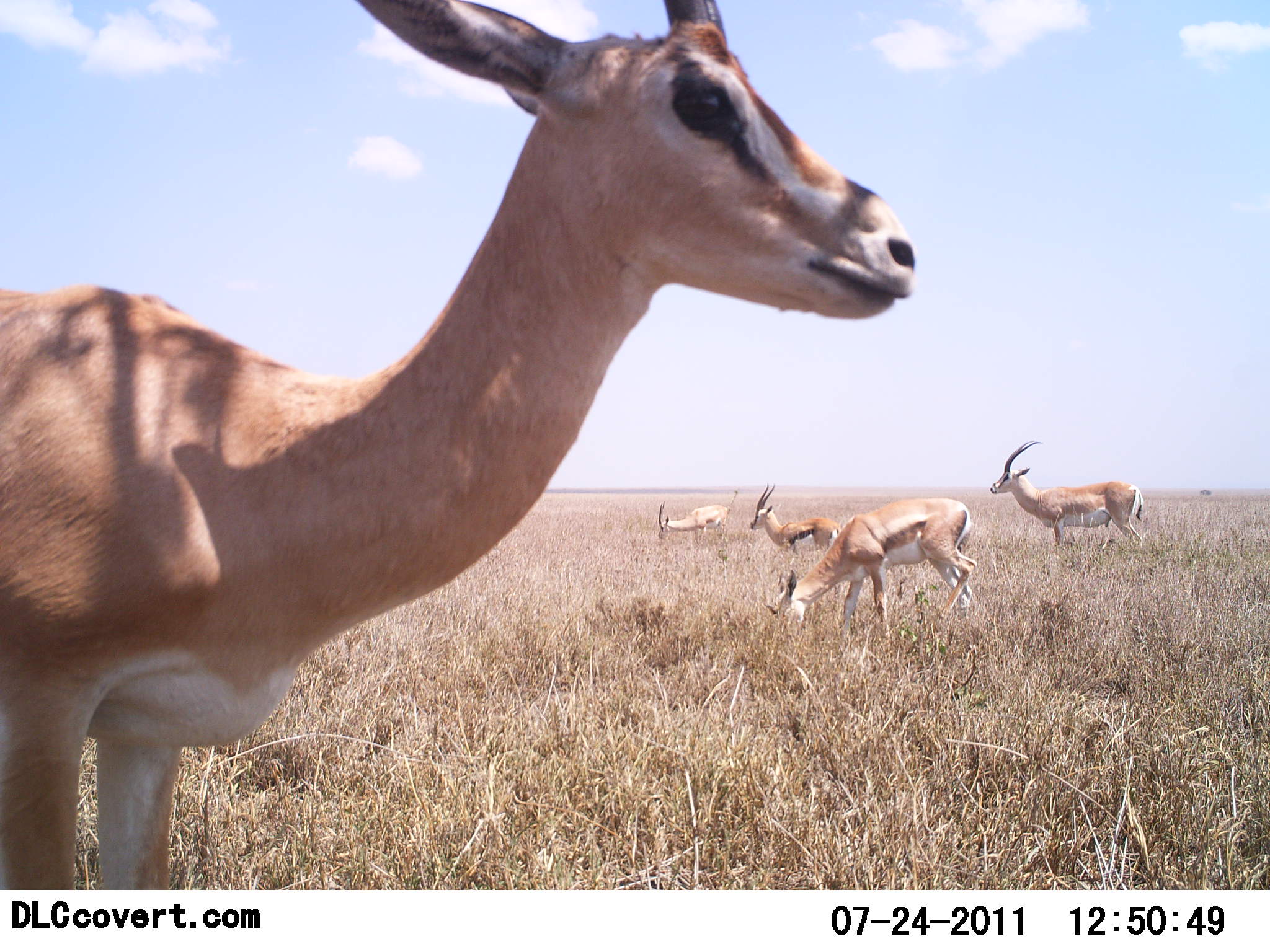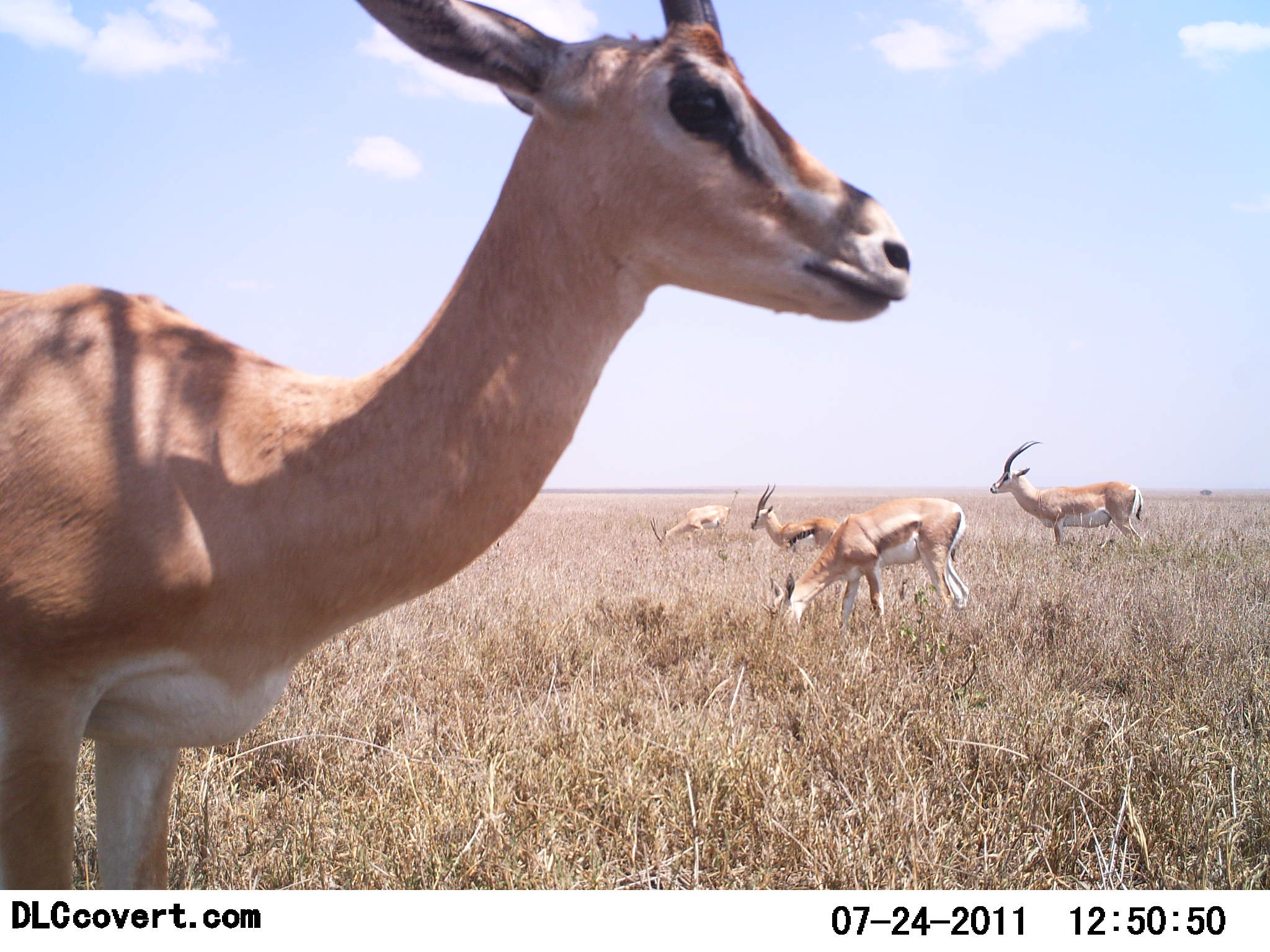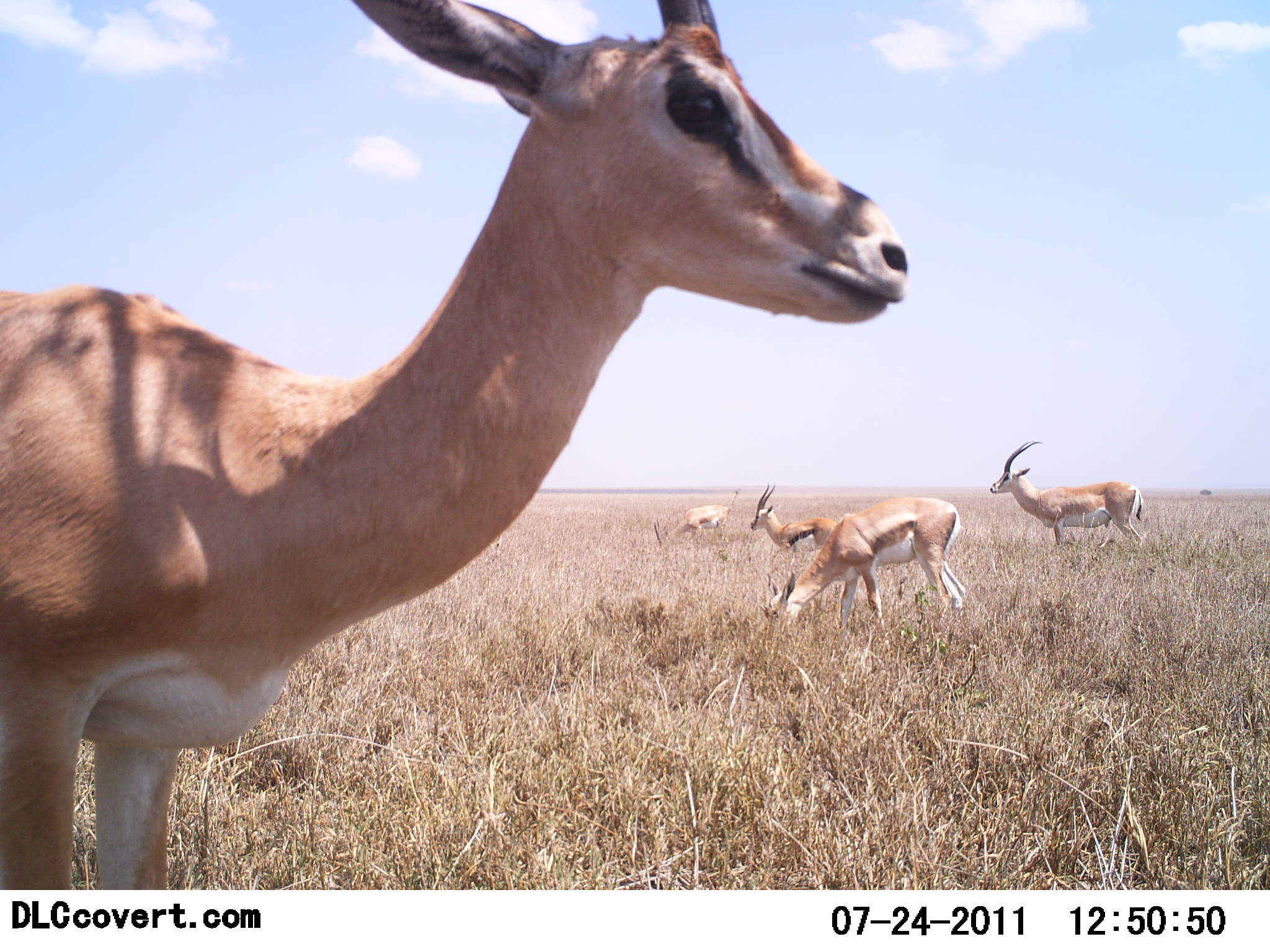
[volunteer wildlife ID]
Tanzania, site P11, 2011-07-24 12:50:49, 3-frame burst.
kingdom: Animalia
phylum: Chordata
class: Mammalia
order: Artiodactyla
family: Bovidae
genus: Nanger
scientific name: Nanger granti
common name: grant's gazelle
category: gazellegrants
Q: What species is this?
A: Gazellegrants (grant's gazelle) (Nanger granti).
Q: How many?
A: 4.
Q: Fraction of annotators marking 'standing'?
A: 81%.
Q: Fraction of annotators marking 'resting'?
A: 0%.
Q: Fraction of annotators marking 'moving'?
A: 5%.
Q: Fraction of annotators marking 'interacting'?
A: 0%.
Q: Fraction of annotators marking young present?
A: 5%.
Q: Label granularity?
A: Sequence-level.